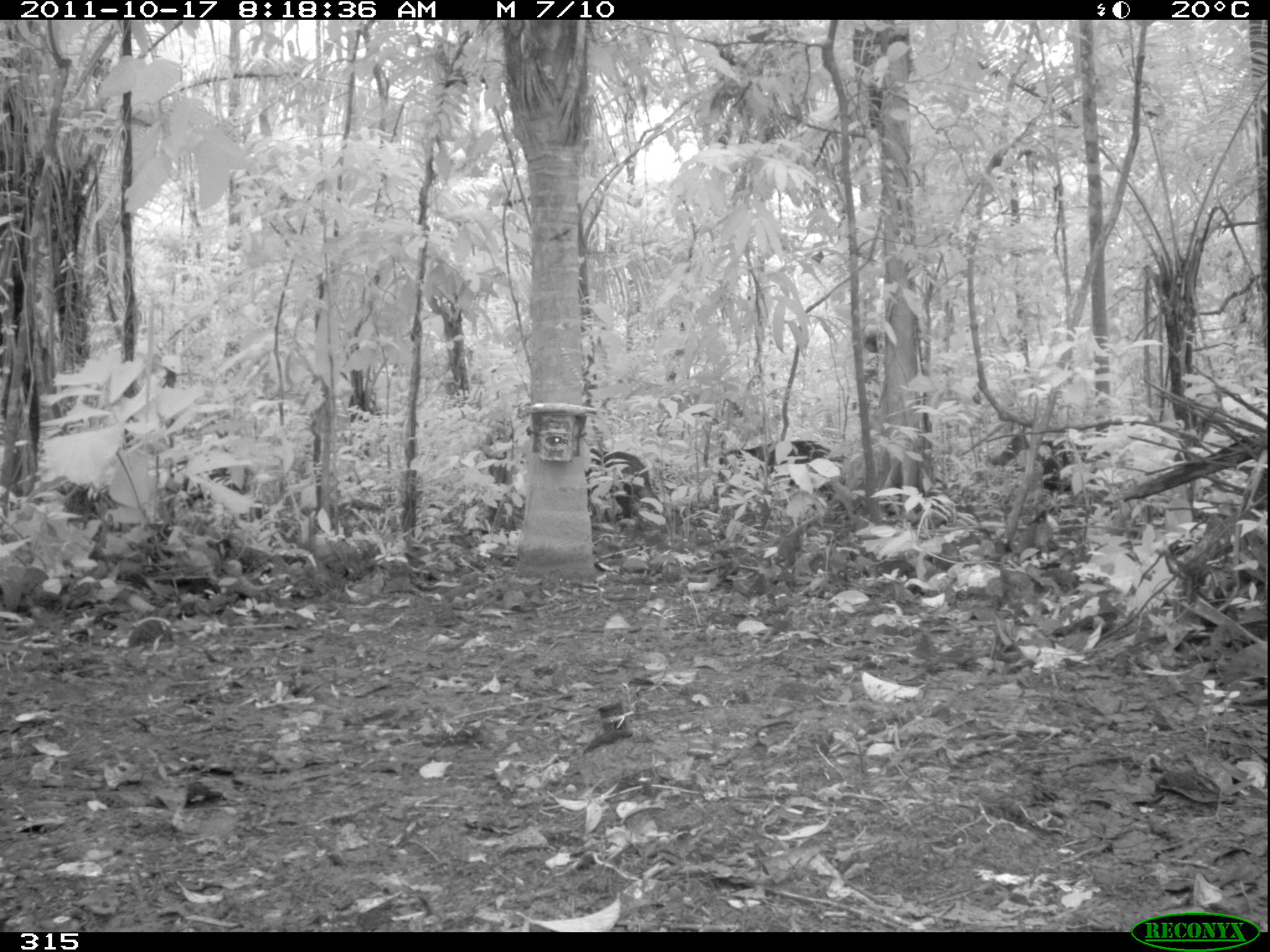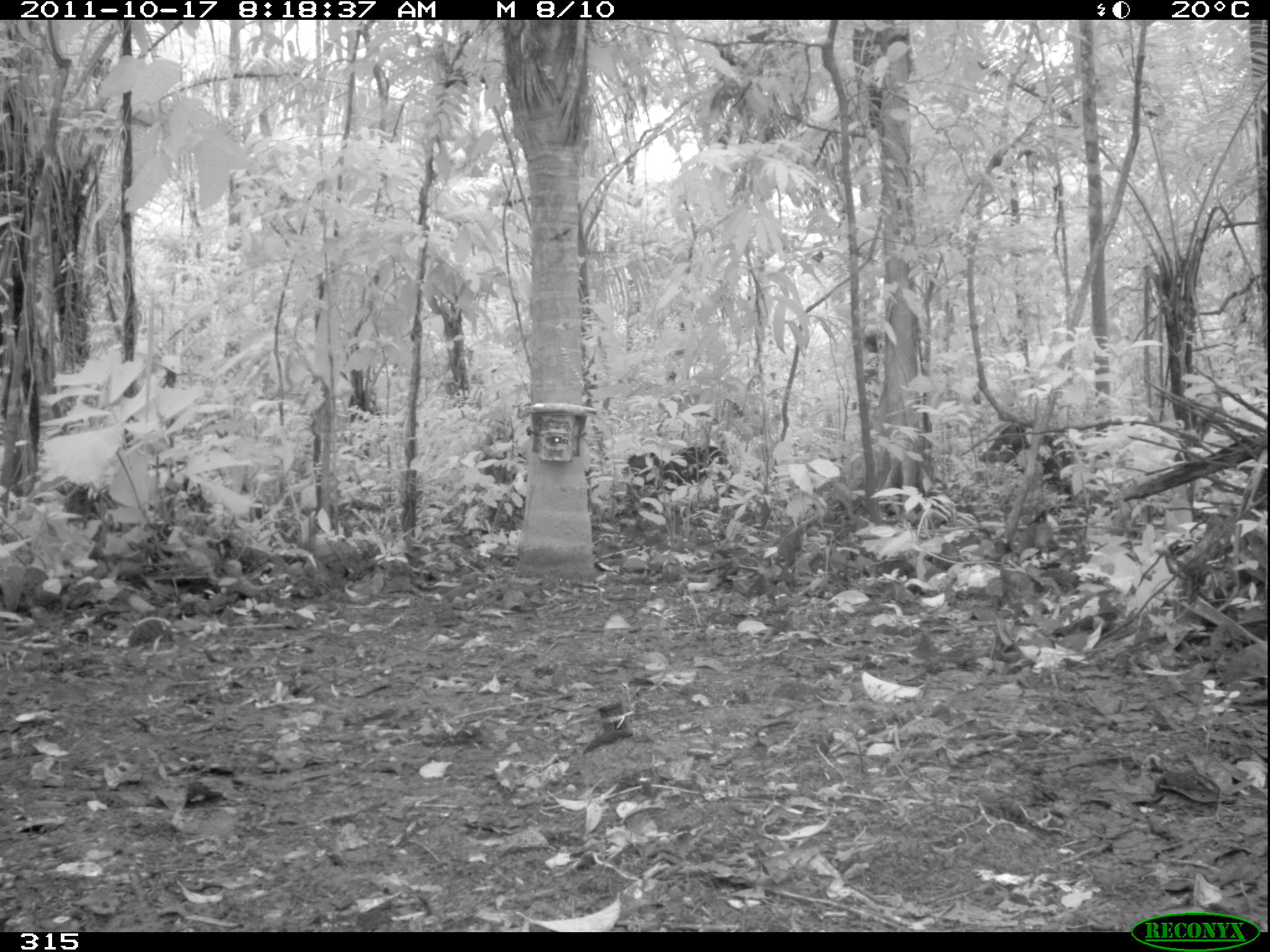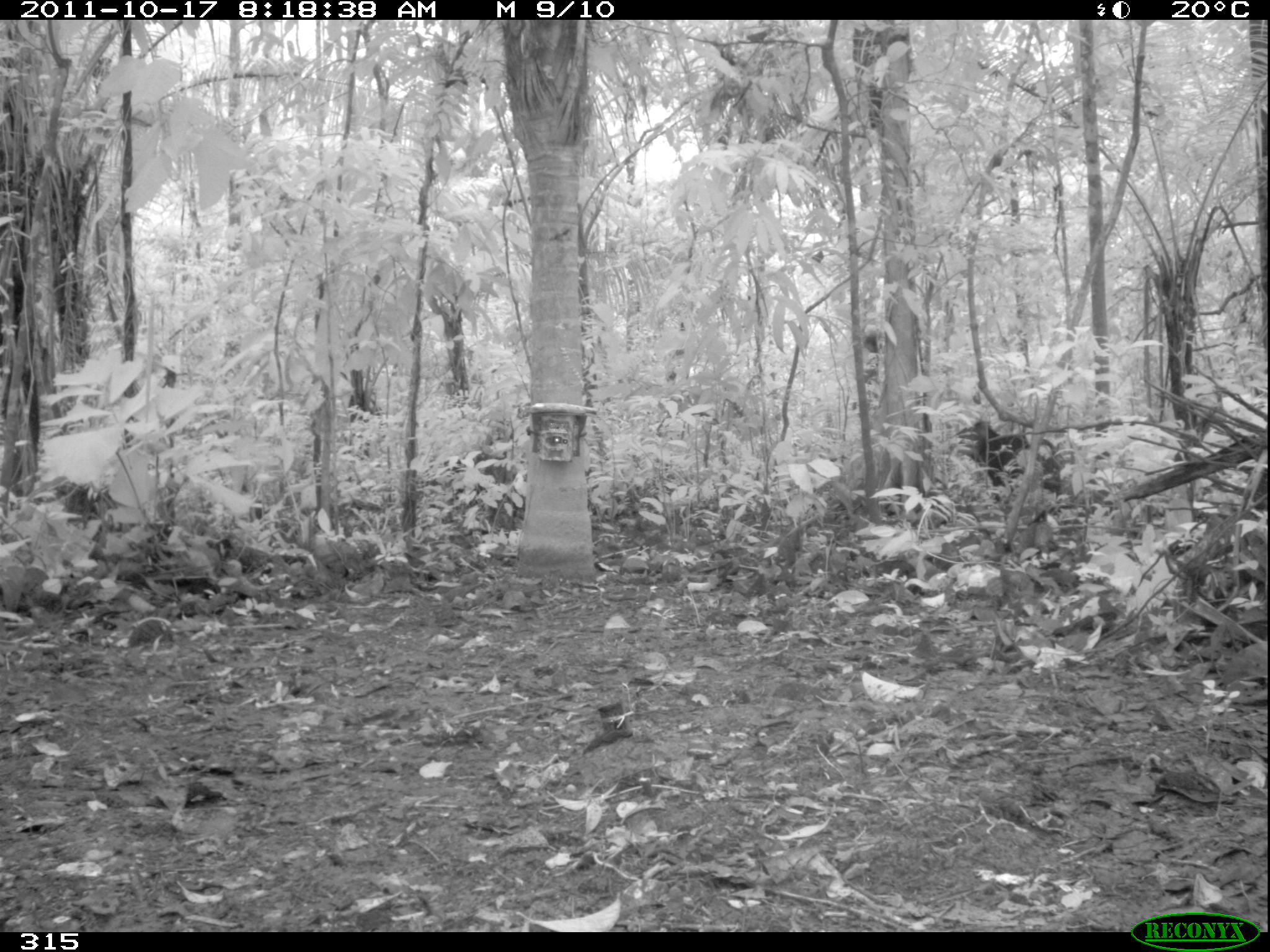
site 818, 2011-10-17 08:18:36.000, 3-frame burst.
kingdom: Animalia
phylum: Chordata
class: Mammalia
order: Artiodactyla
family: Tayassuidae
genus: Tayassu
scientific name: Tayassu pecari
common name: white-lipped peccary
Tayassu pecari (white-lipped peccary).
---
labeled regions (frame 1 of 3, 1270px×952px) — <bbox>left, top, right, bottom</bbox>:
tayassu pecari: <bbox>716, 440, 848, 506</bbox>; <bbox>990, 433, 1111, 493</bbox>; <bbox>584, 447, 661, 520</bbox>